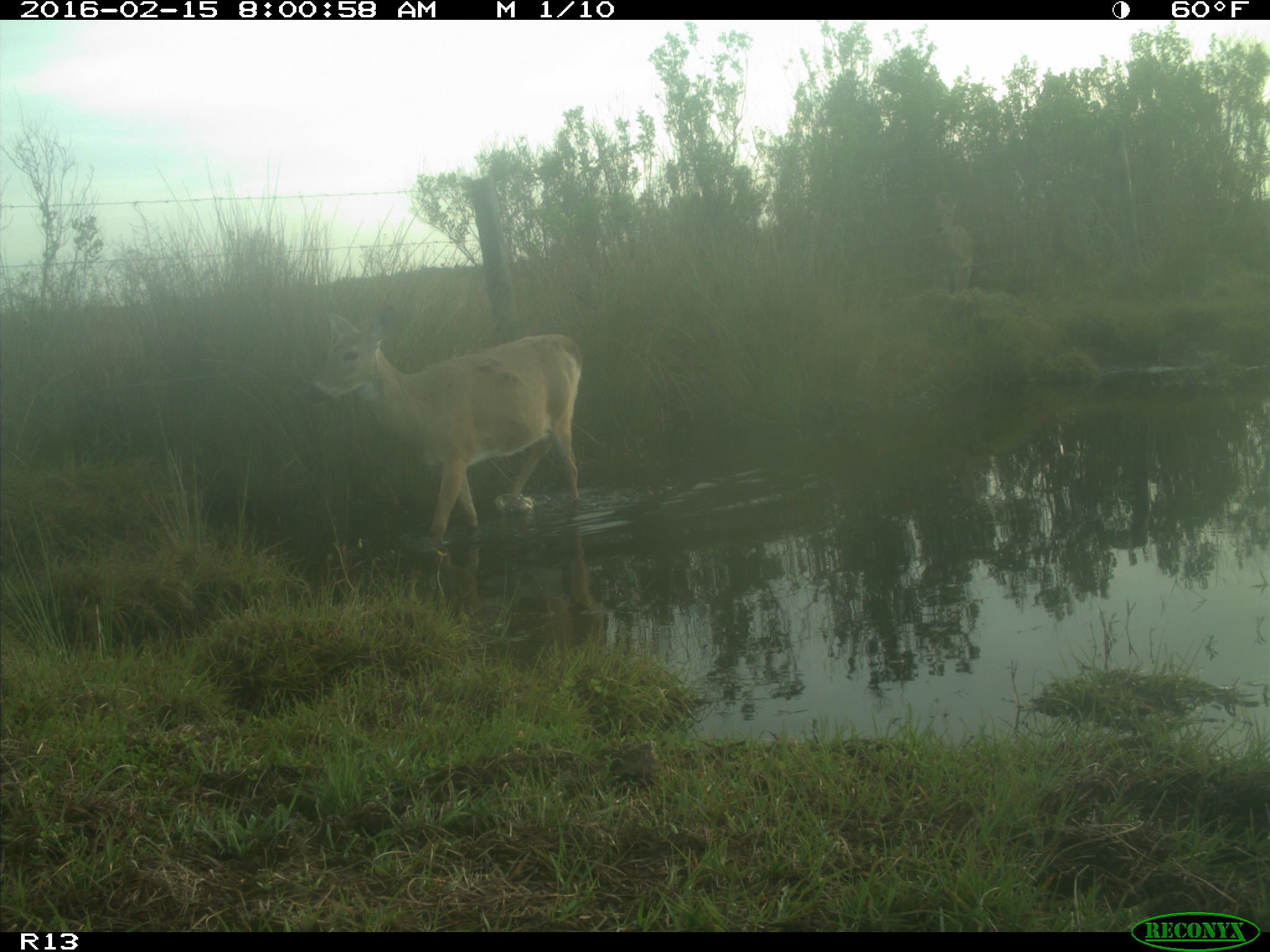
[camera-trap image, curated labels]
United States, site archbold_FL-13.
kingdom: Animalia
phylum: Chordata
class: Mammalia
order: Artiodactyla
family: Cervidae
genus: Odocoileus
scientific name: Odocoileus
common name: deer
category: unidentified deer